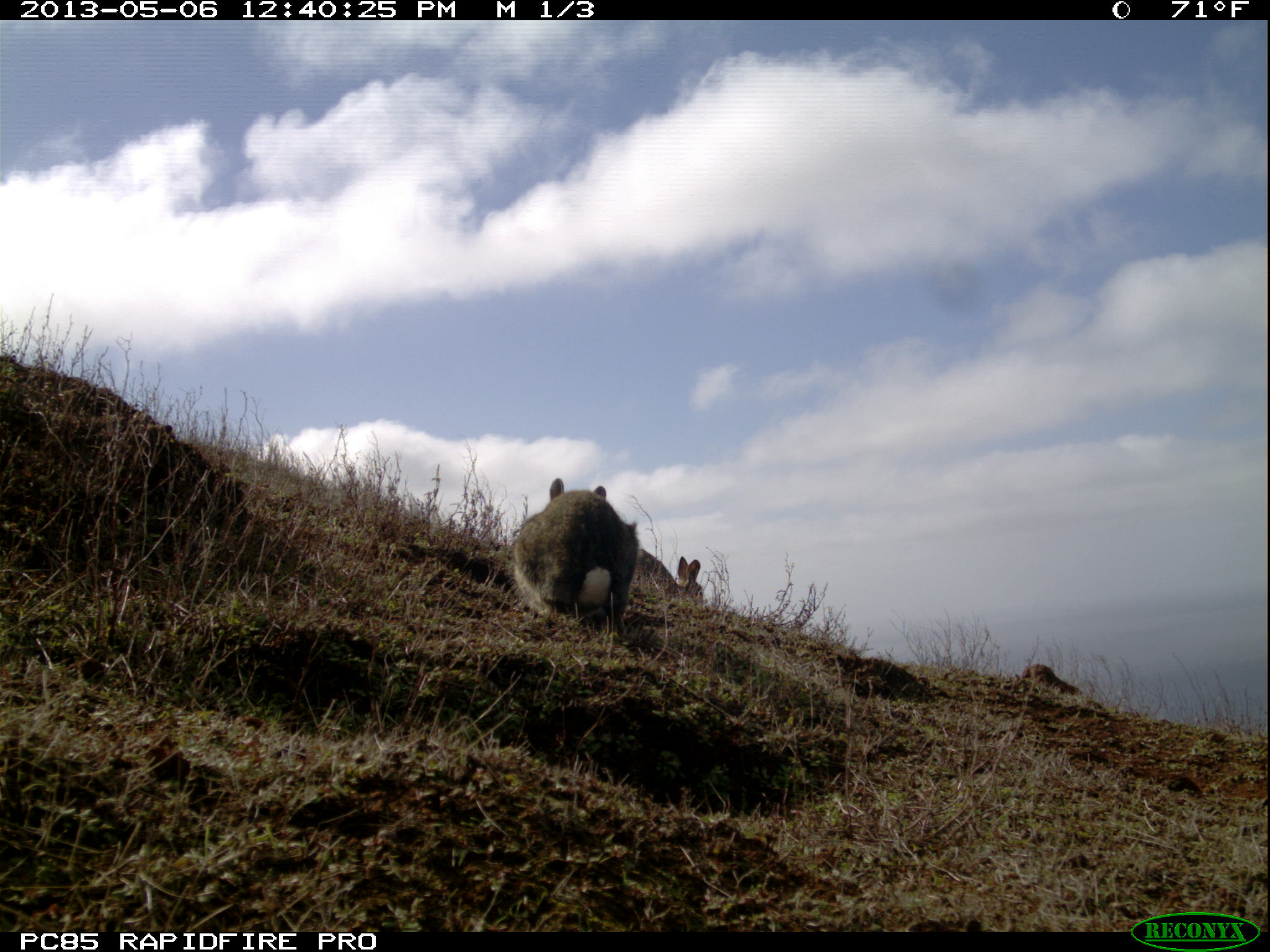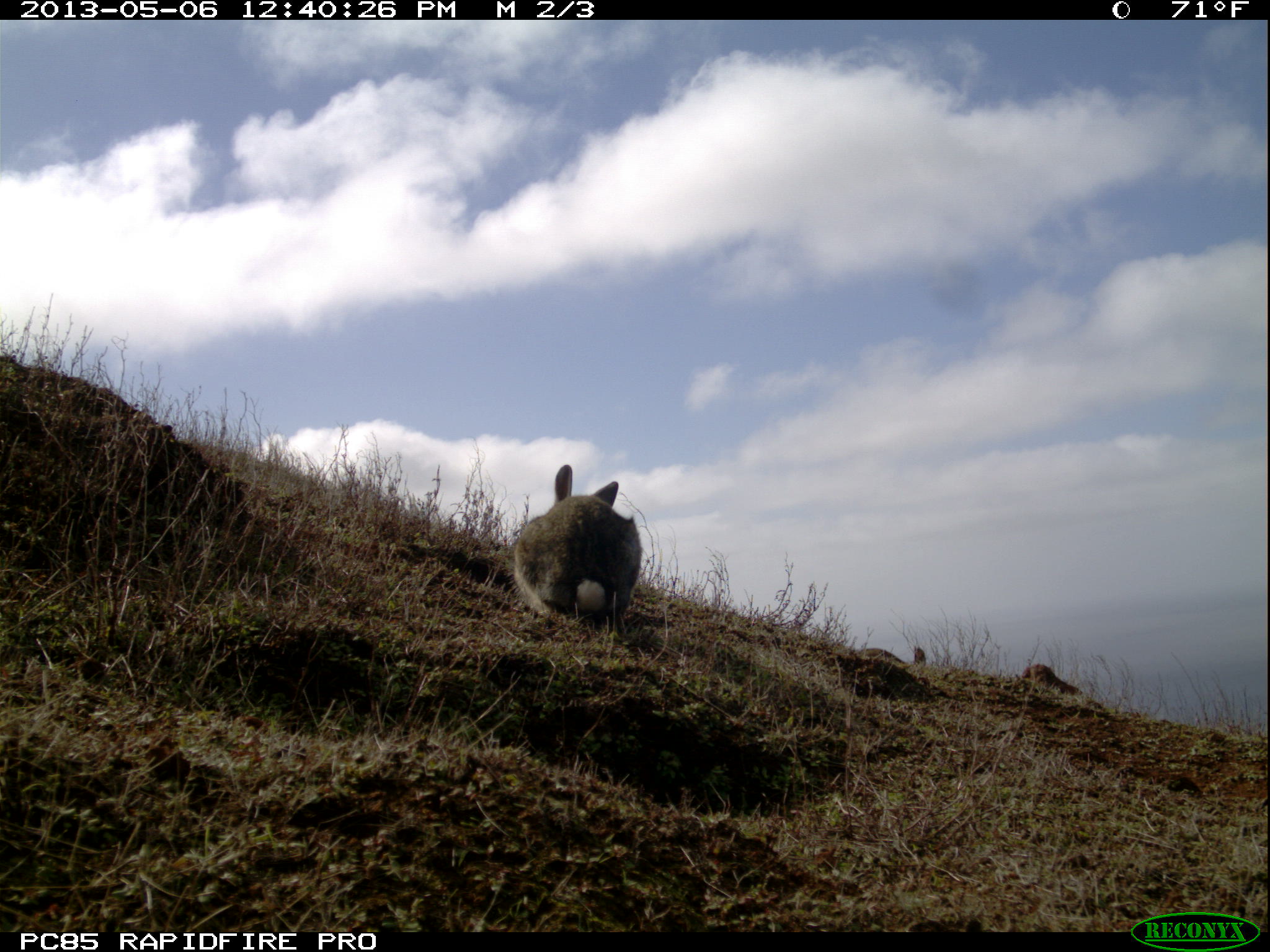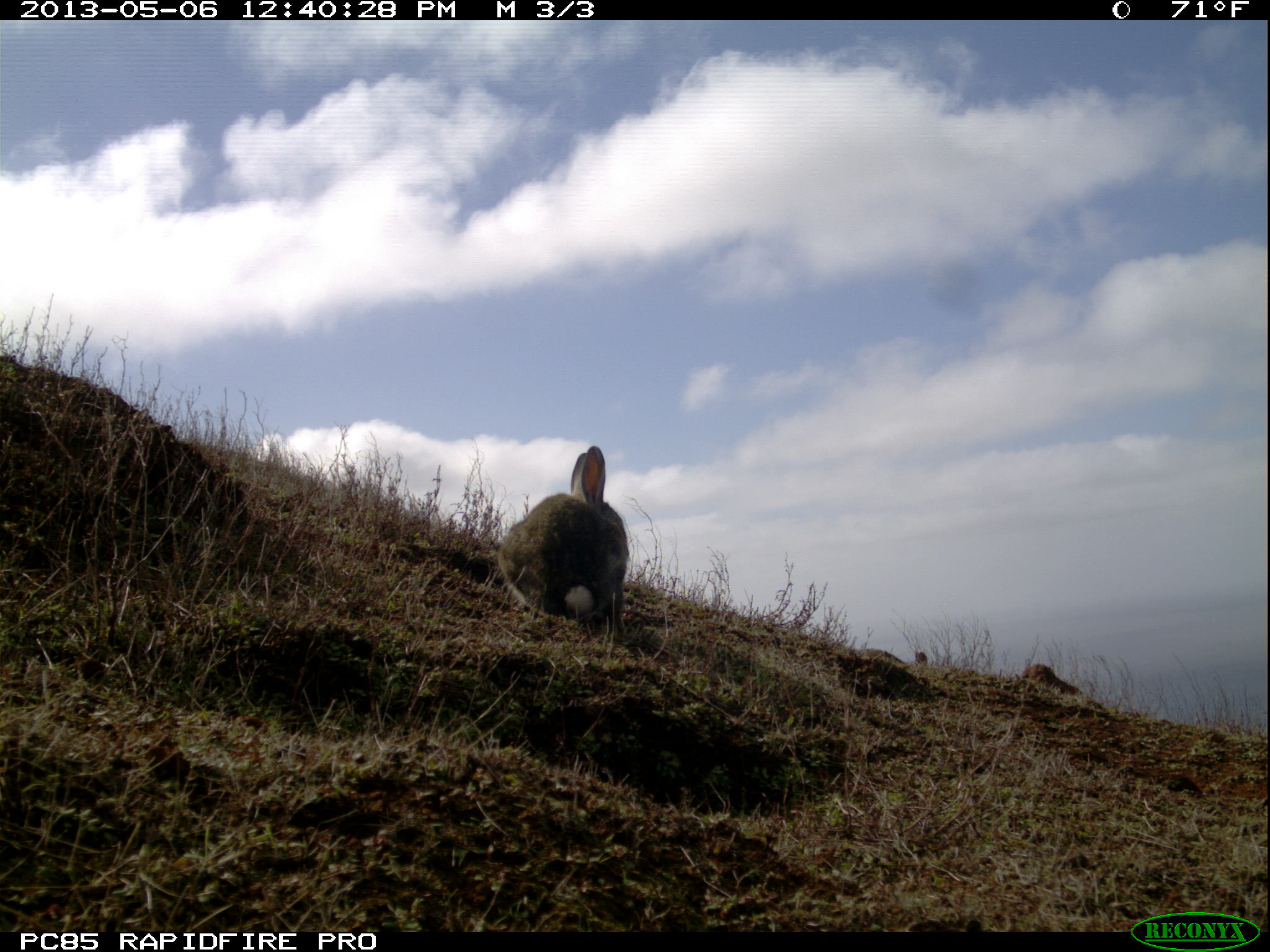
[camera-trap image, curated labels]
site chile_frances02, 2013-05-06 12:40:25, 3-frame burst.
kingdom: Animalia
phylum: Chordata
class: Mammalia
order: Lagomorpha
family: Leporidae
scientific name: Leporidae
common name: rabbits and hares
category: rabbit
Rabbit (rabbits and hares) (Leporidae).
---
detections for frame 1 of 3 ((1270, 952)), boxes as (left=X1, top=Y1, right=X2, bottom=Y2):
rabbit: (left=506, top=483, right=639, bottom=640); (left=668, top=557, right=698, bottom=601)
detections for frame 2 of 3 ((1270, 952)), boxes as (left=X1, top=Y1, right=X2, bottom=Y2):
rabbit: (left=506, top=467, right=643, bottom=634)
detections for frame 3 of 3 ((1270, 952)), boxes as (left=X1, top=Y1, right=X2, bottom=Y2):
rabbit: (left=494, top=444, right=629, bottom=638); (left=849, top=632, right=938, bottom=675)